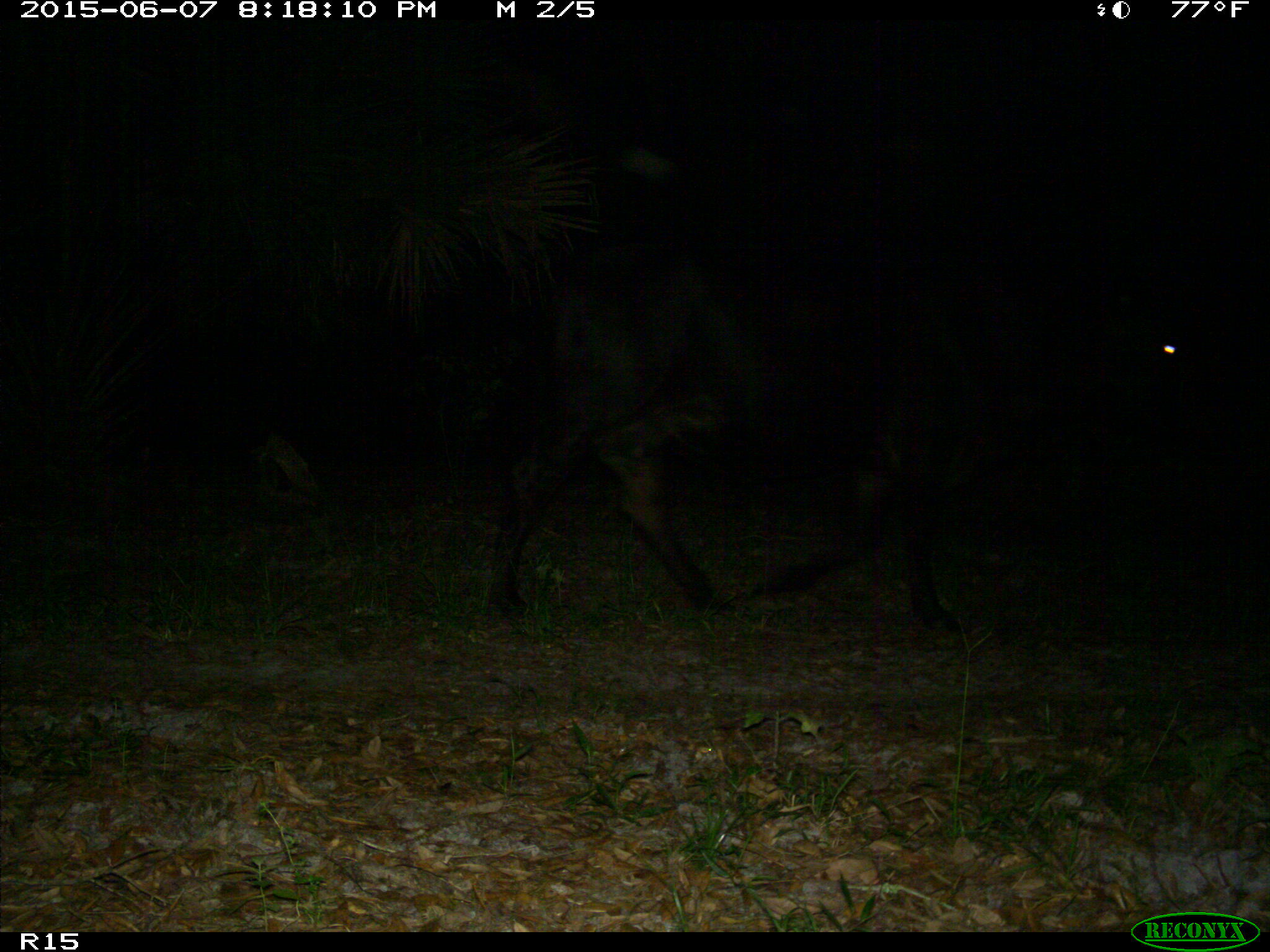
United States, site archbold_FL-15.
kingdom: Animalia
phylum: Chordata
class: Mammalia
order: Artiodactyla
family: Bovidae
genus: Bos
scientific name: Bos taurus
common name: domestic cow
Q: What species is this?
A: Bos taurus (domestic cow).